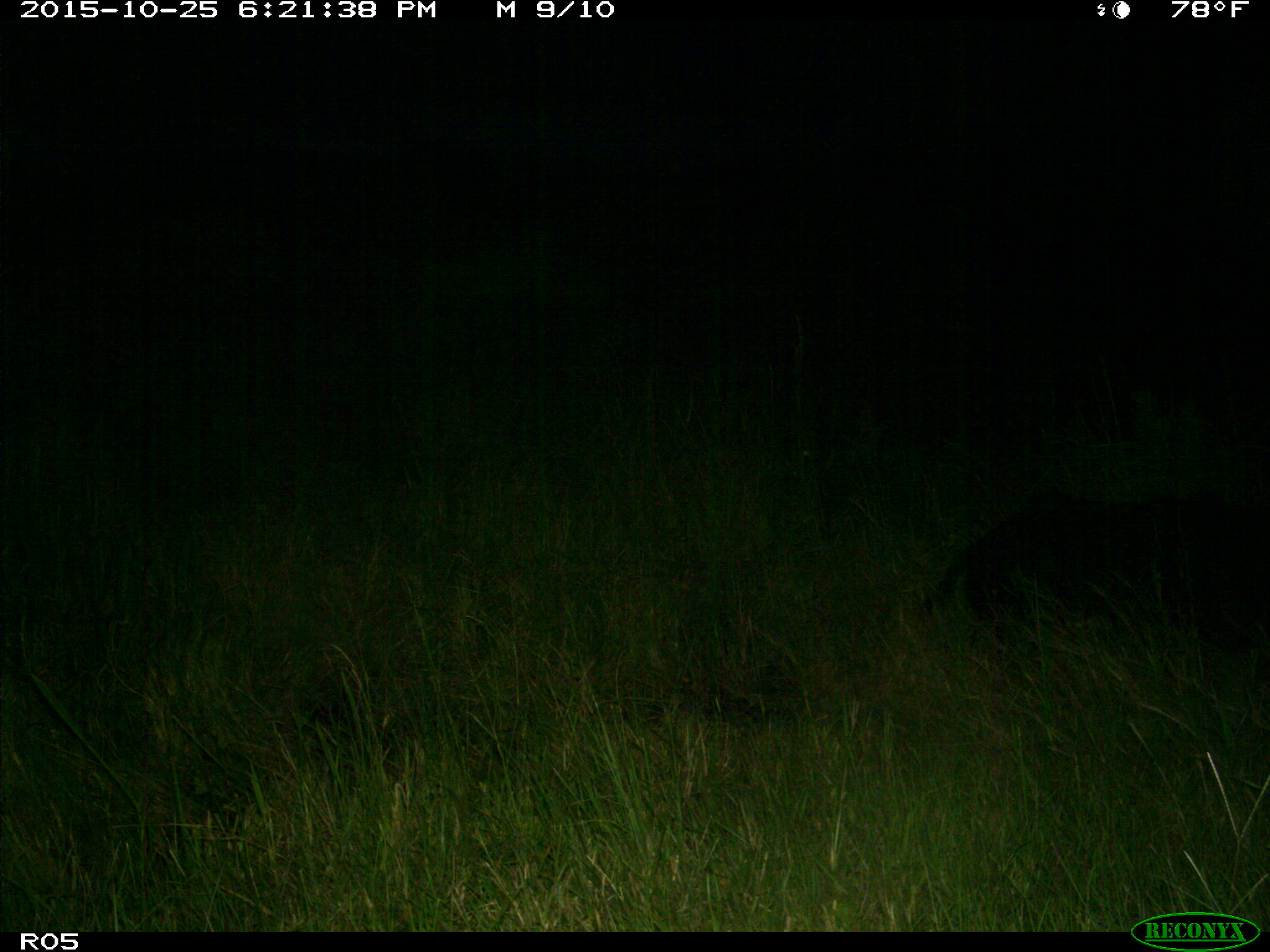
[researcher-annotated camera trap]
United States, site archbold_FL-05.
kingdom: Animalia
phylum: Chordata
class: Mammalia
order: Artiodactyla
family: Suidae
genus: Sus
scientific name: Sus scrofa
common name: wild boar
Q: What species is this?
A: Sus scrofa (wild boar).